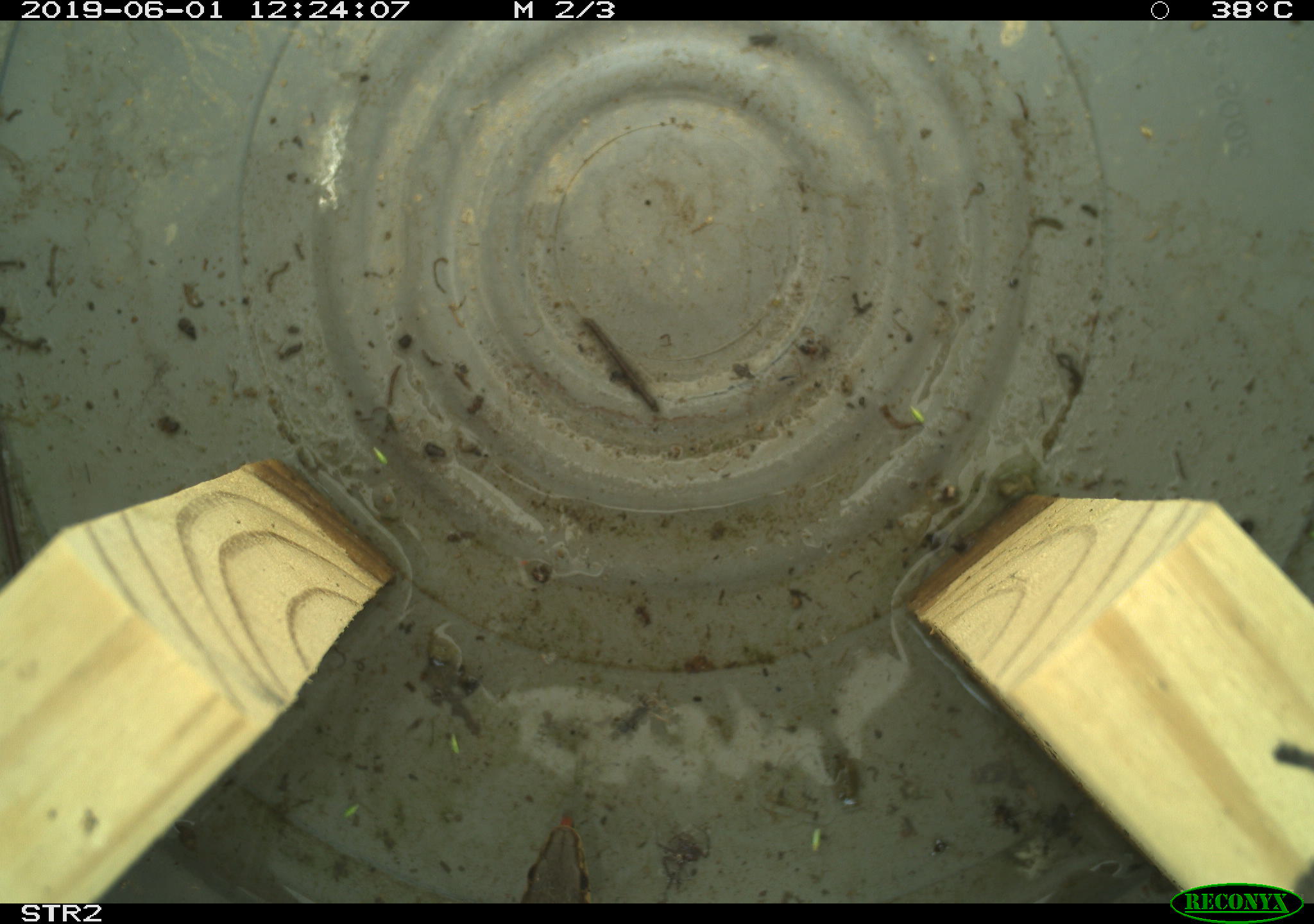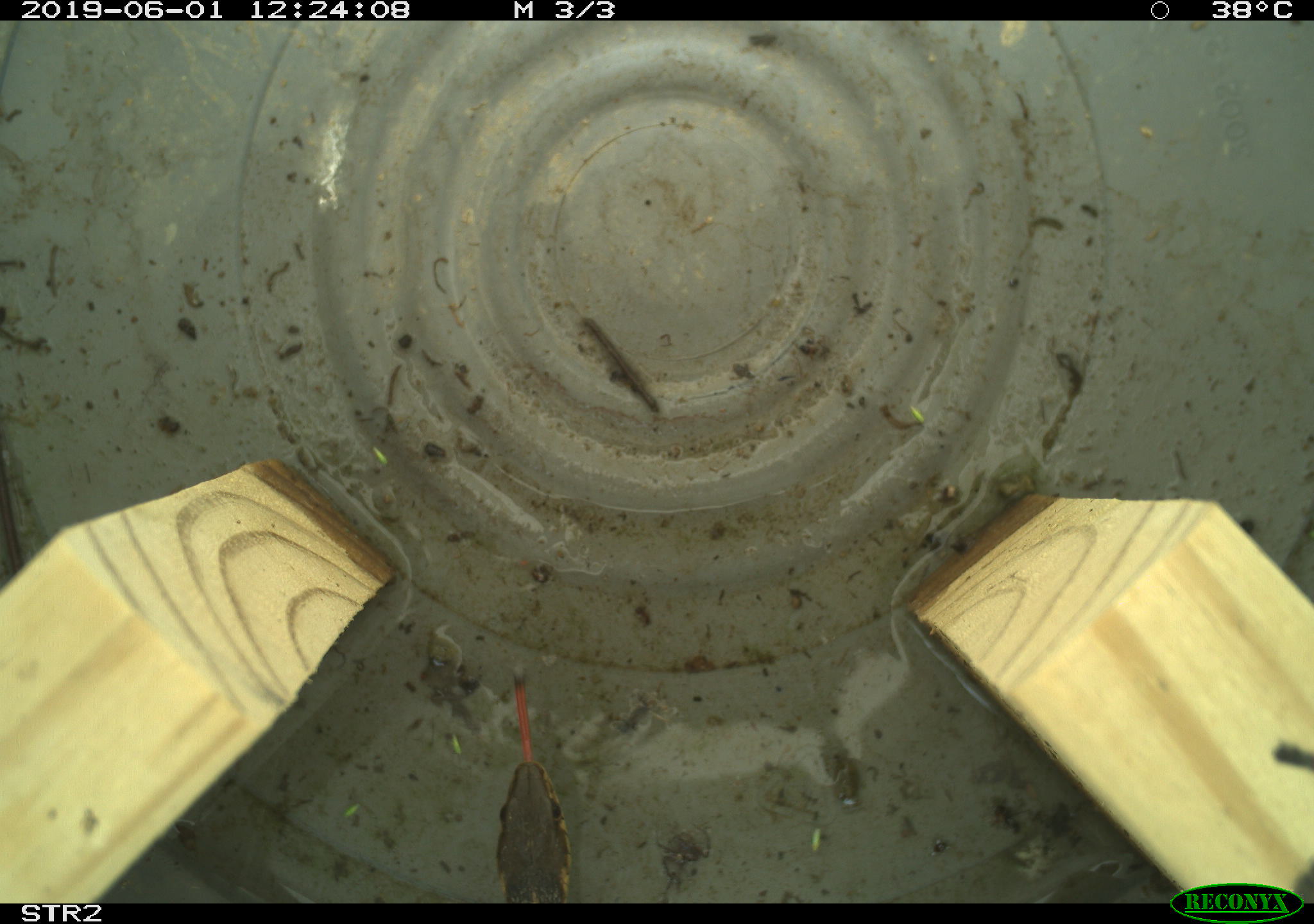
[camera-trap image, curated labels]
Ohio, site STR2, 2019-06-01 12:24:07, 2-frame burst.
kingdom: Animalia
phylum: Chordata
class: Reptilia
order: Squamata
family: Colubridae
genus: Thamnophis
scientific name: Thamnophis sirtalis sirtalis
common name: eastern gartersnake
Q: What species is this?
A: Eastern gartersnake (Thamnophis sirtalis sirtalis).